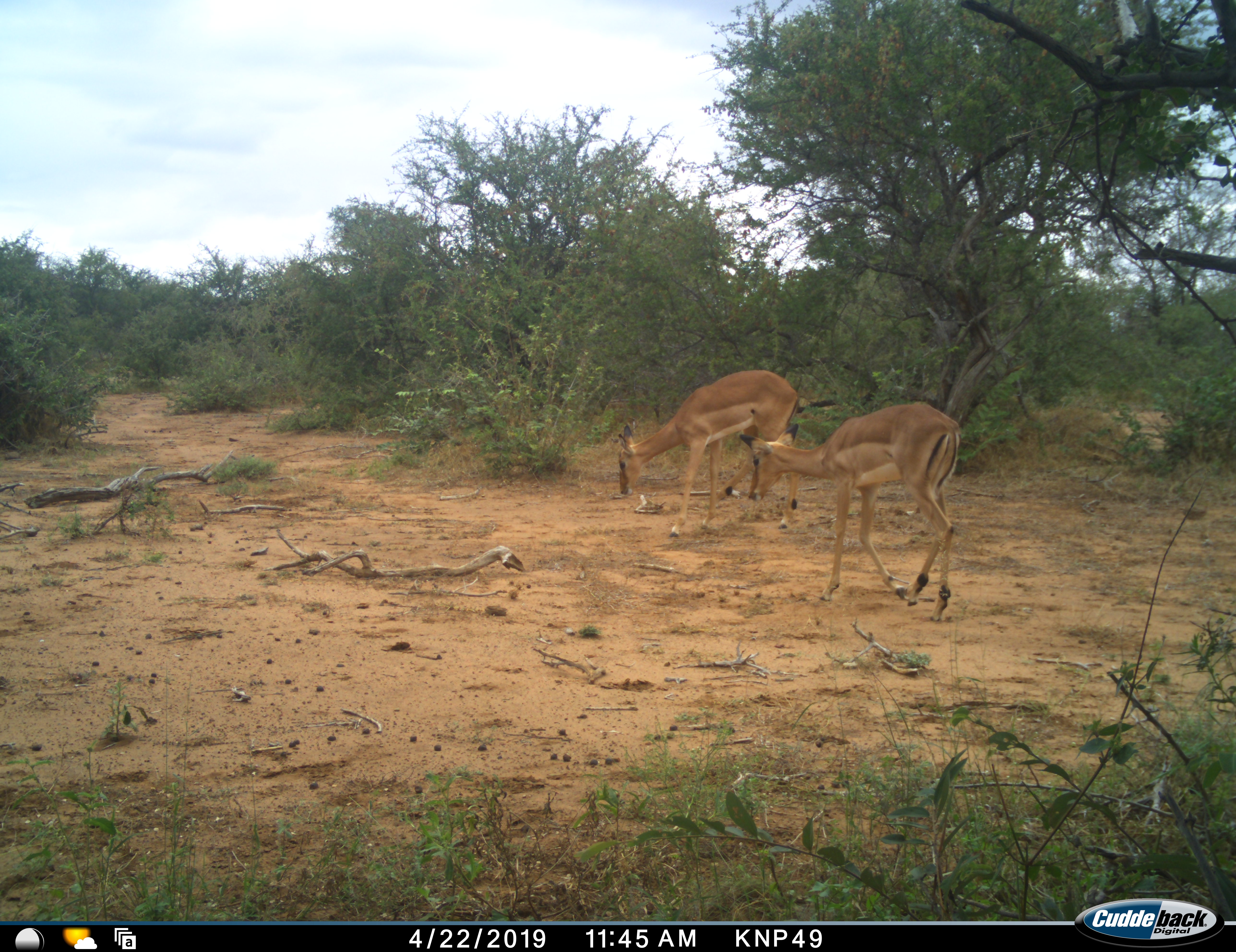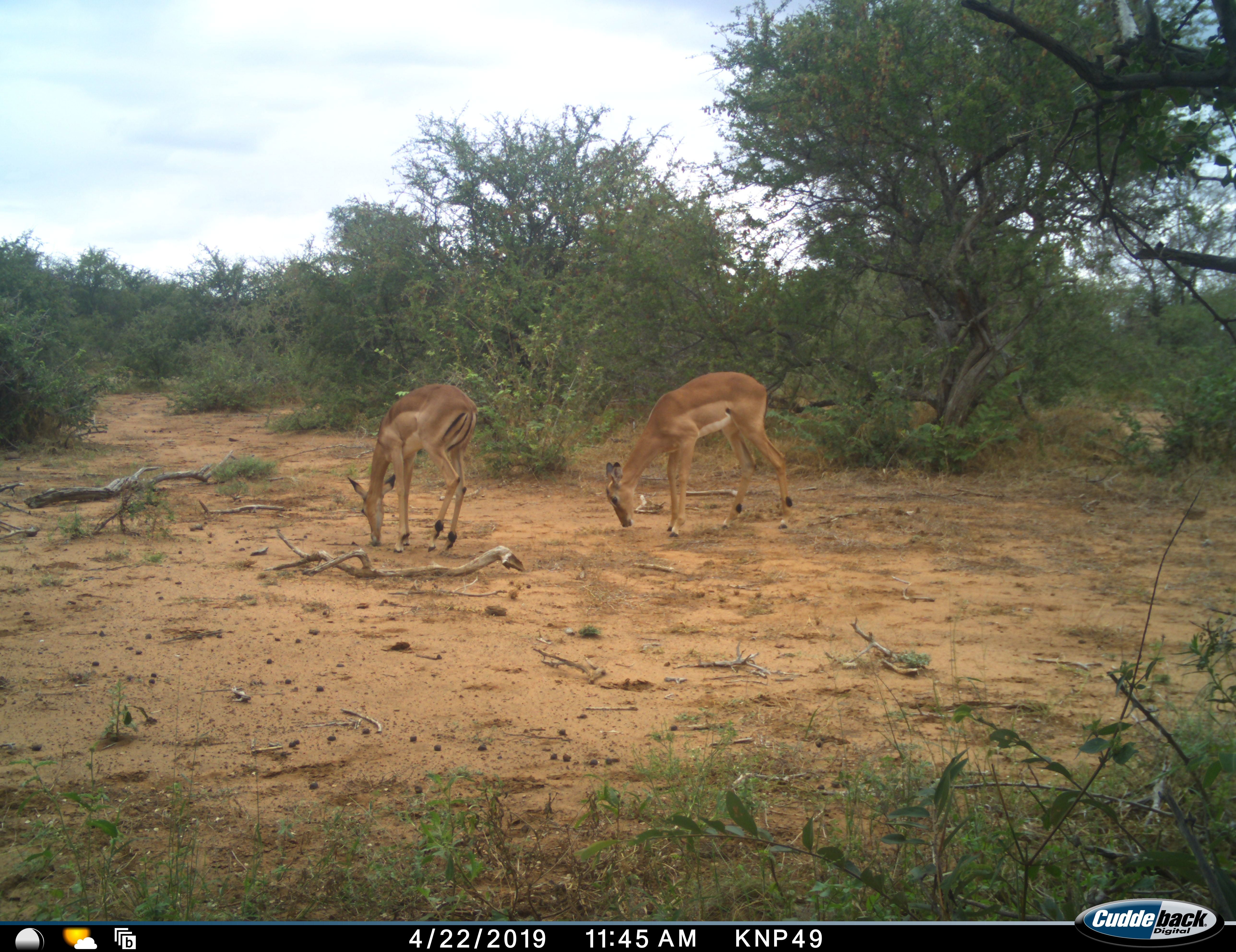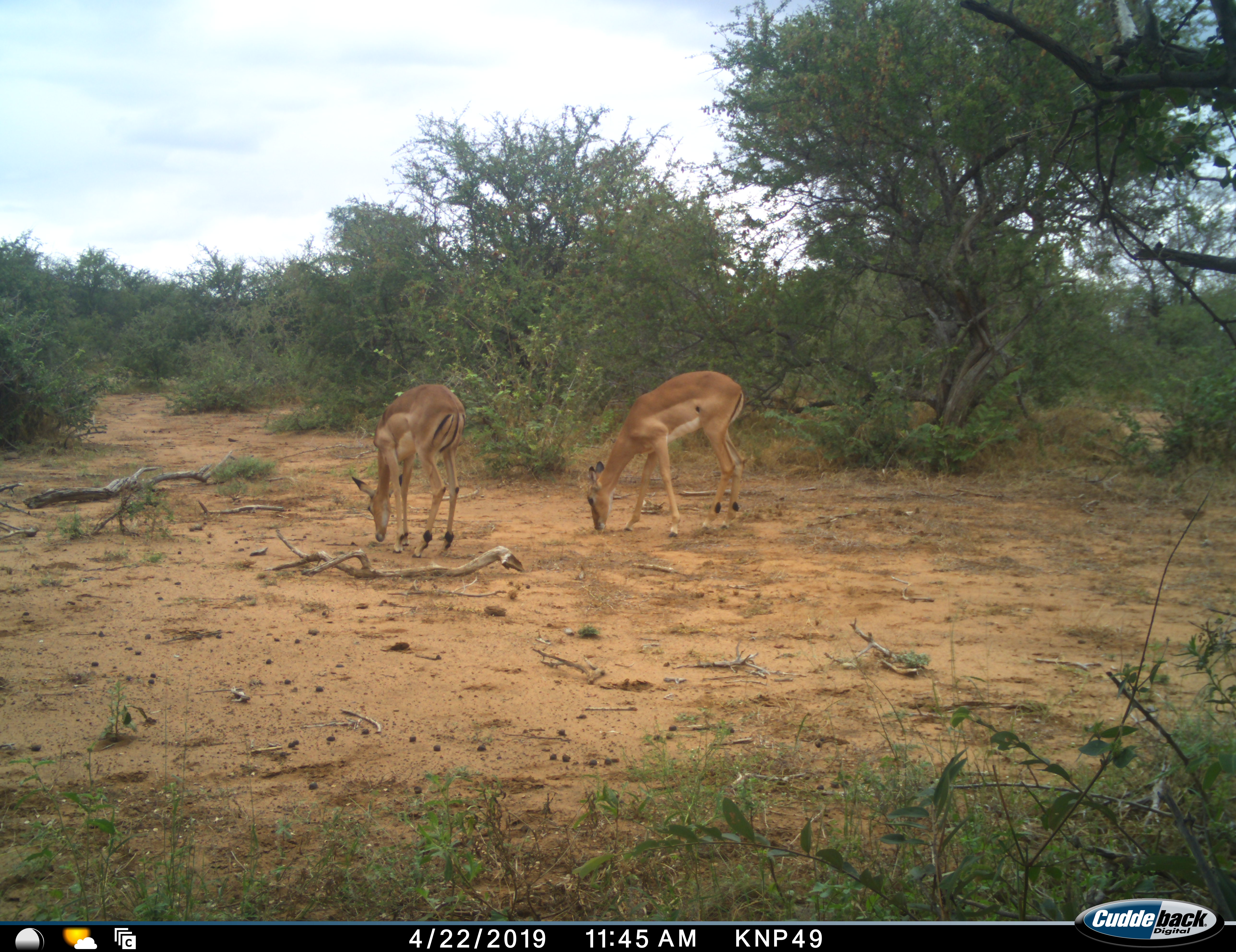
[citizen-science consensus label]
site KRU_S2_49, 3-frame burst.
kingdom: Animalia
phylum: Chordata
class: Mammalia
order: Artiodactyla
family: Bovidae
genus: Aepyceros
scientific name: Aepyceros melampus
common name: impala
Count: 2.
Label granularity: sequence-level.